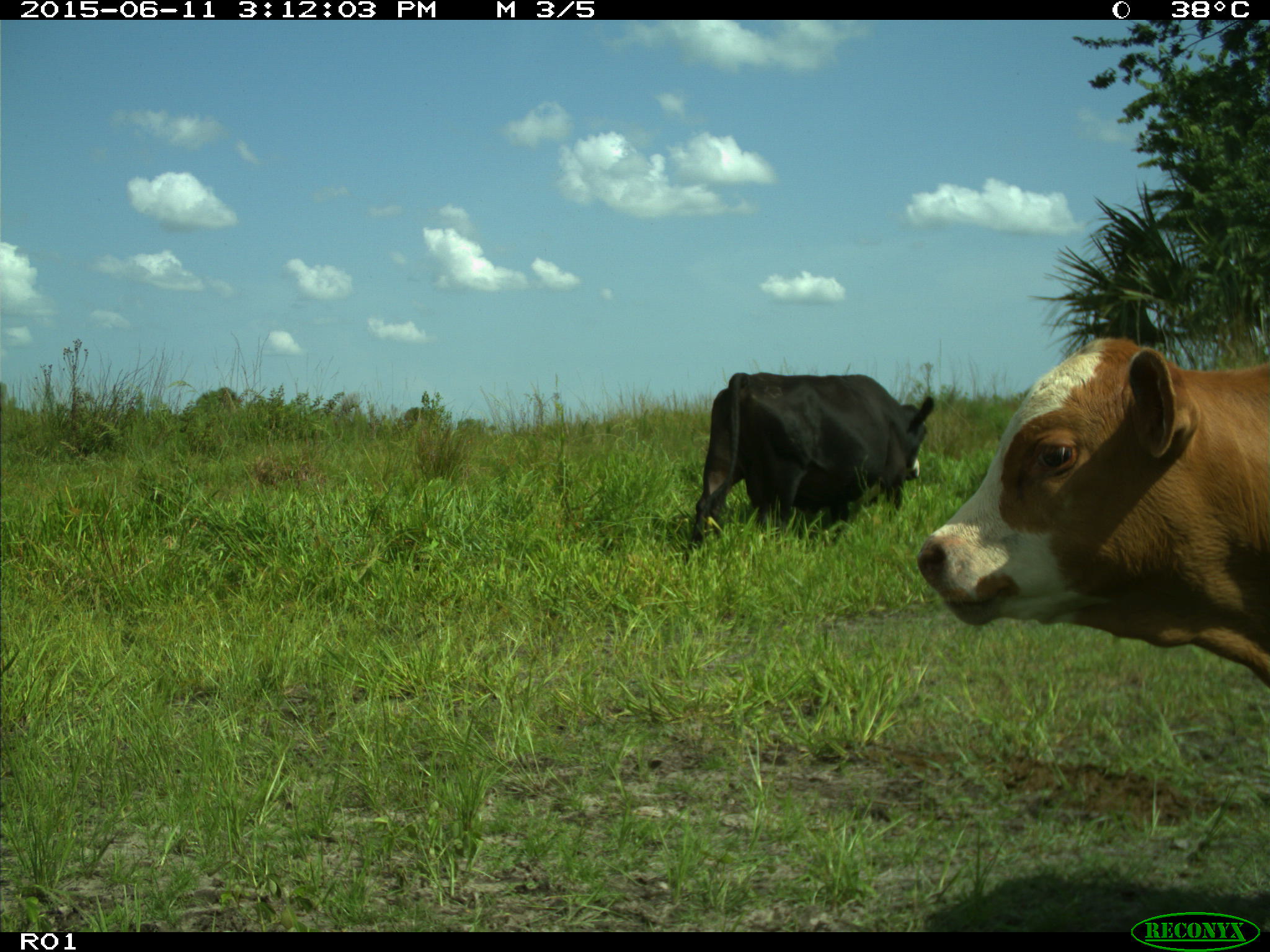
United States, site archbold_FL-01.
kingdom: Animalia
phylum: Chordata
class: Mammalia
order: Artiodactyla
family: Bovidae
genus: Bos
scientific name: Bos taurus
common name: domestic cow